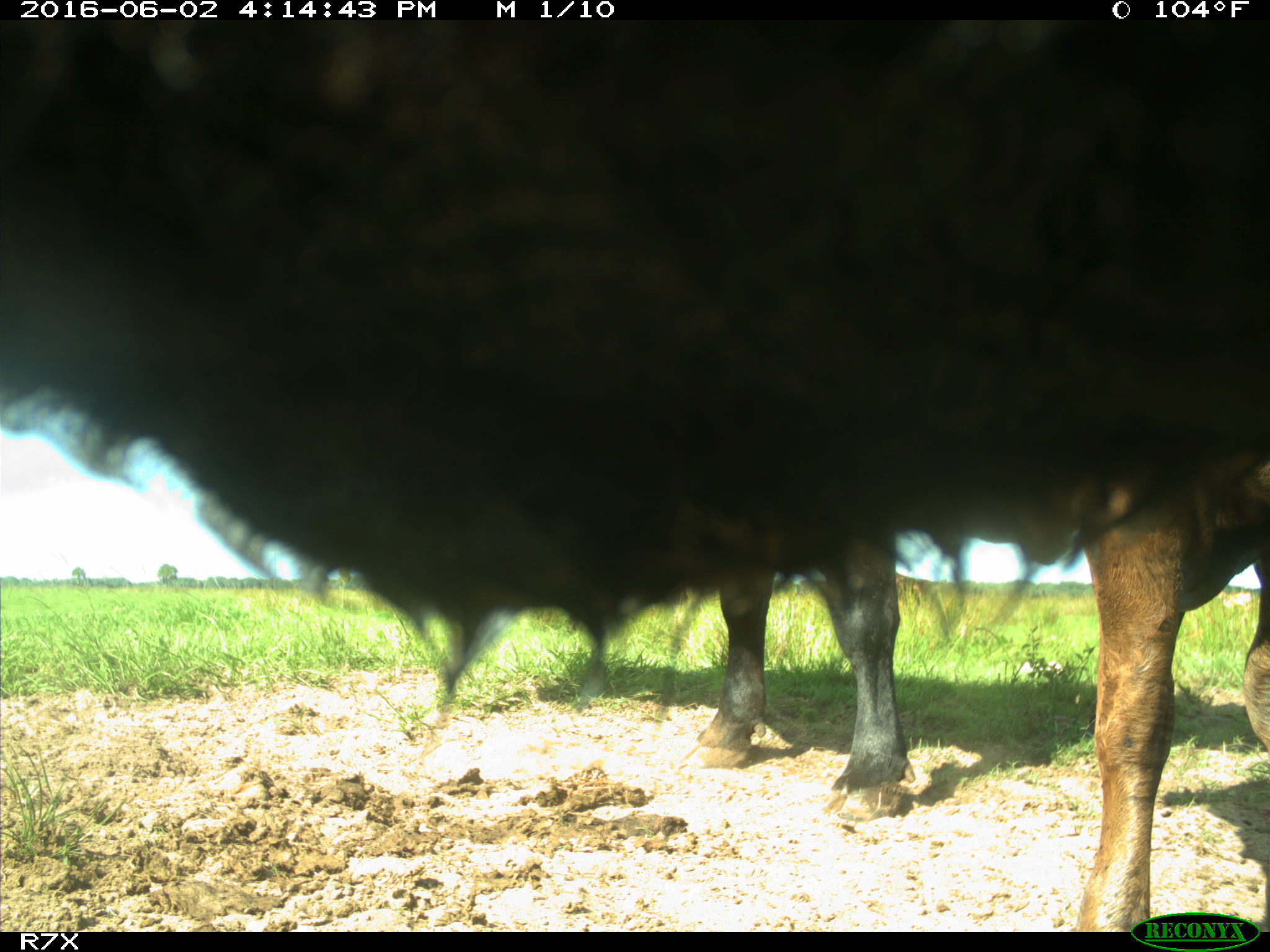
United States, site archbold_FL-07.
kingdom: Animalia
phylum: Chordata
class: Mammalia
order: Artiodactyla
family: Bovidae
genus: Bos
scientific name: Bos taurus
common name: domestic cow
Bos taurus (domestic cow).